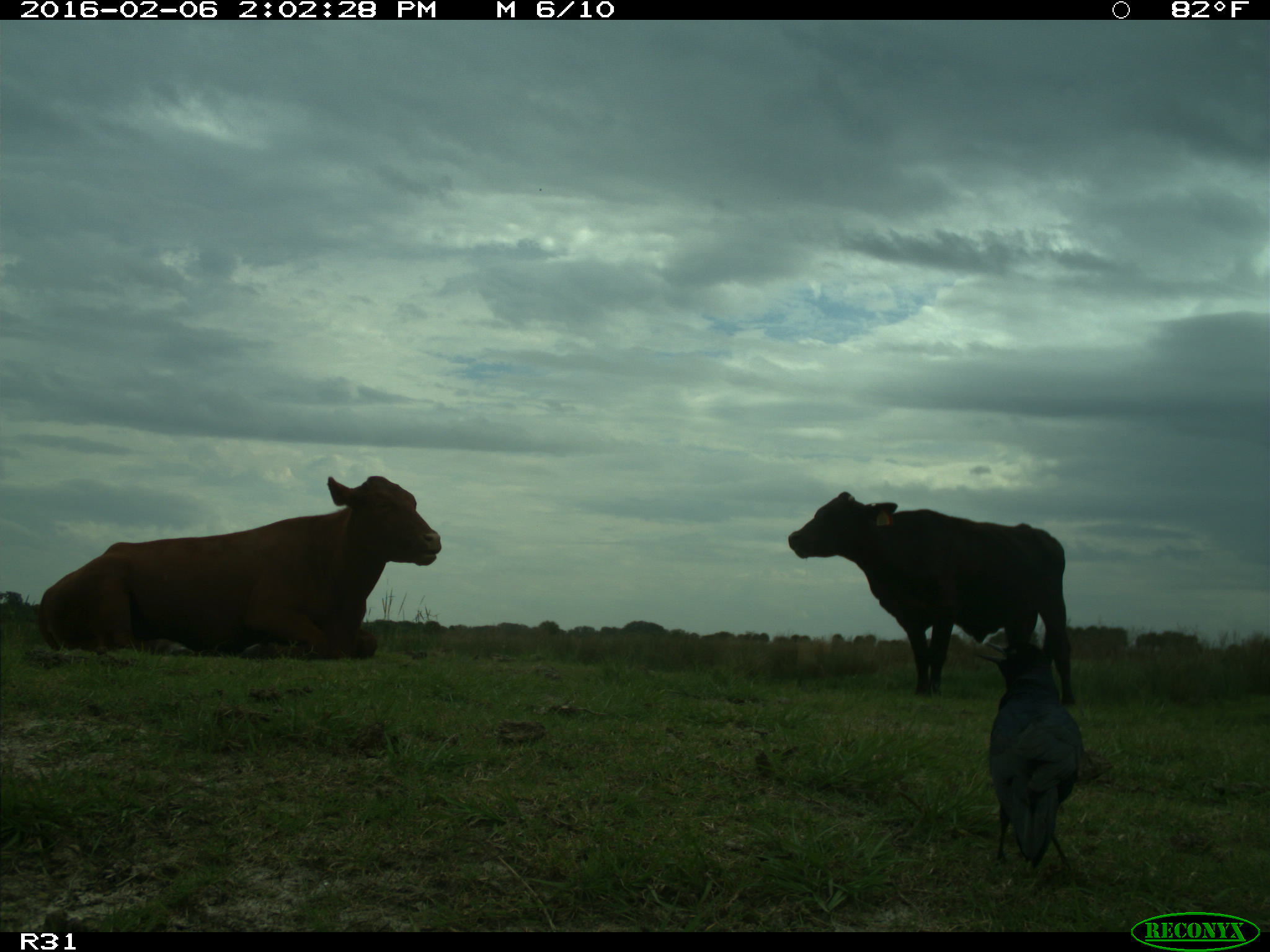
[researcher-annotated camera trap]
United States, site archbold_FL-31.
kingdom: Animalia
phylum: Chordata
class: Mammalia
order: Artiodactyla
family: Bovidae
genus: Bos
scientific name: Bos taurus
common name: domestic cow